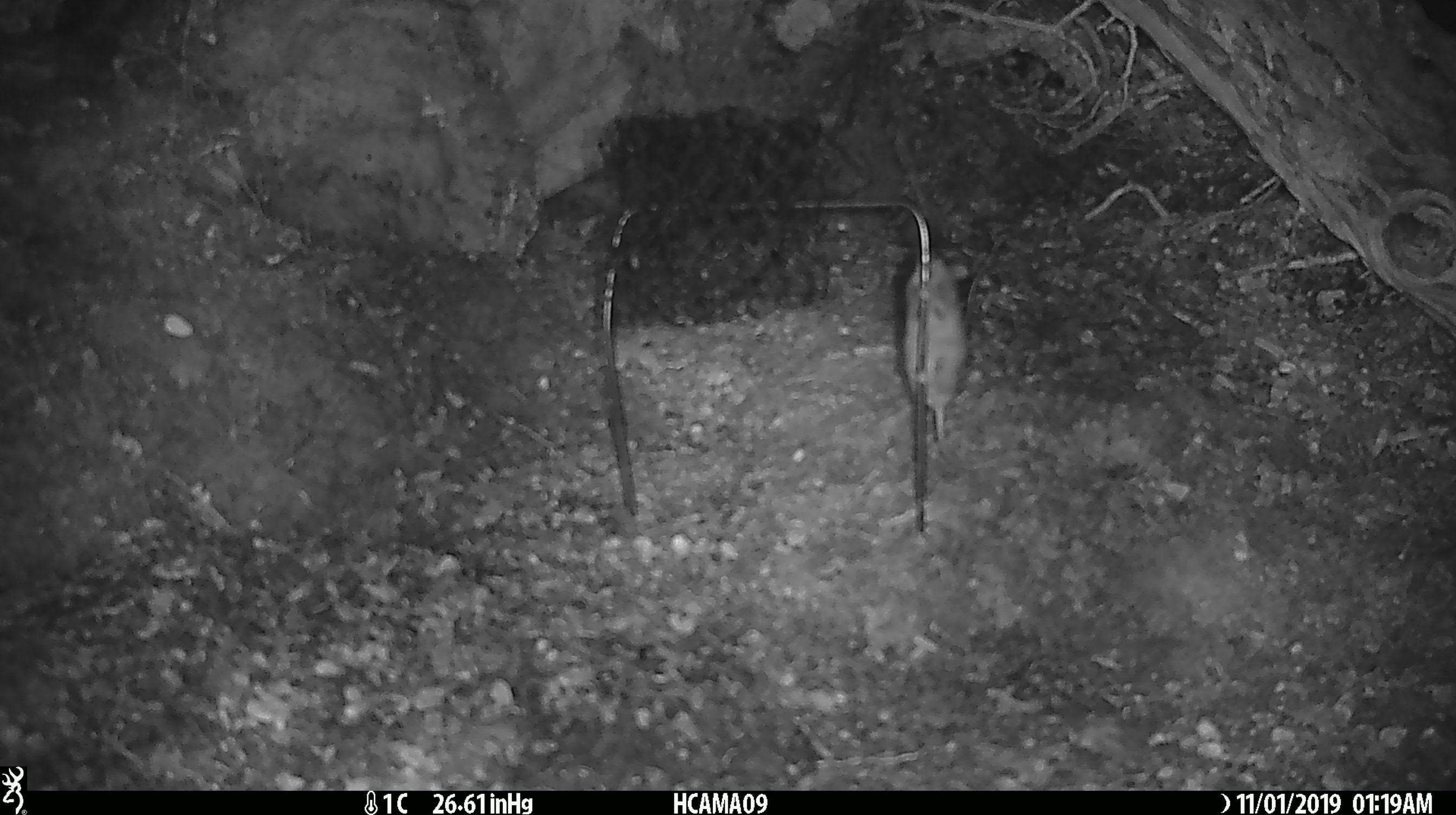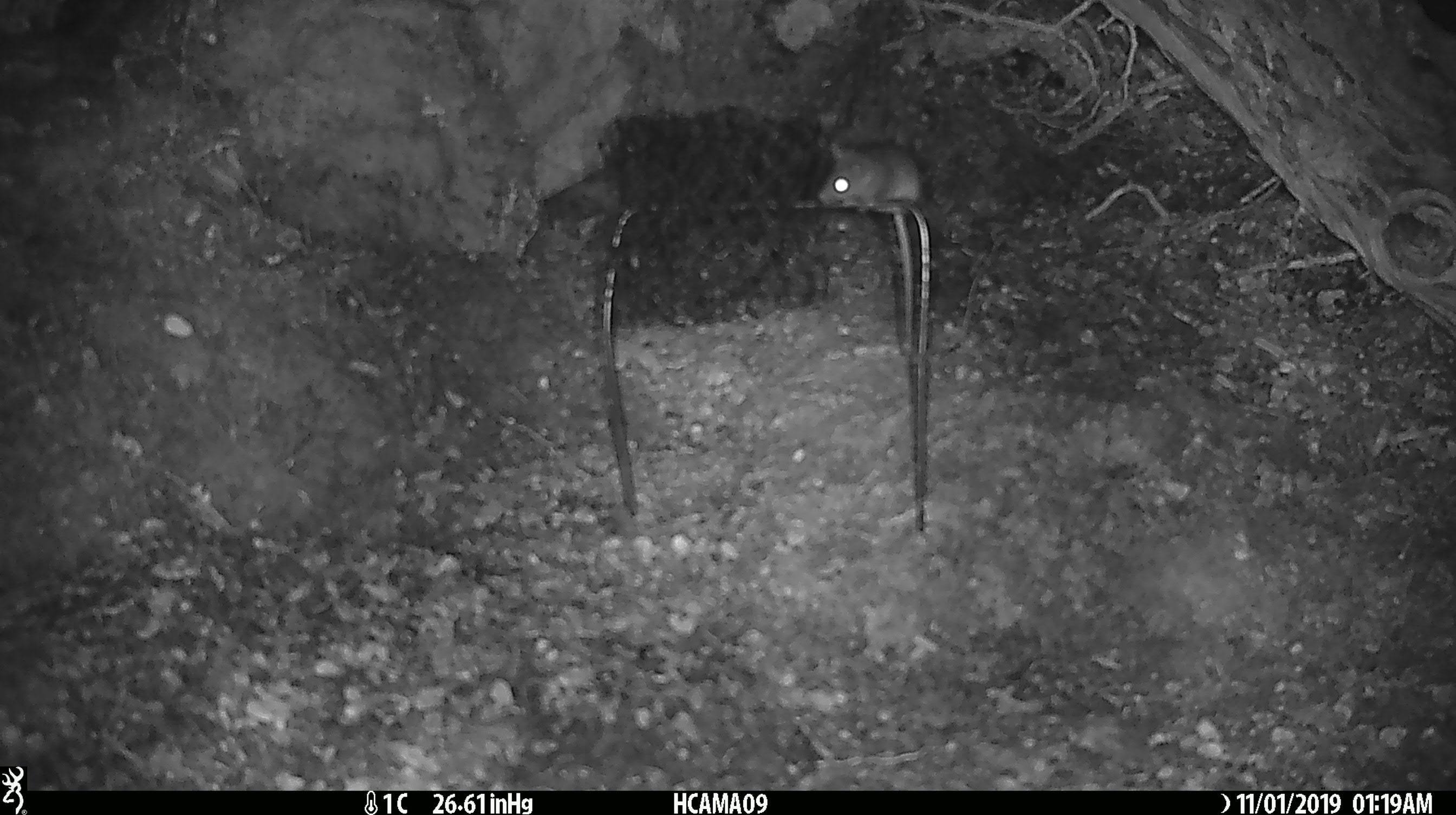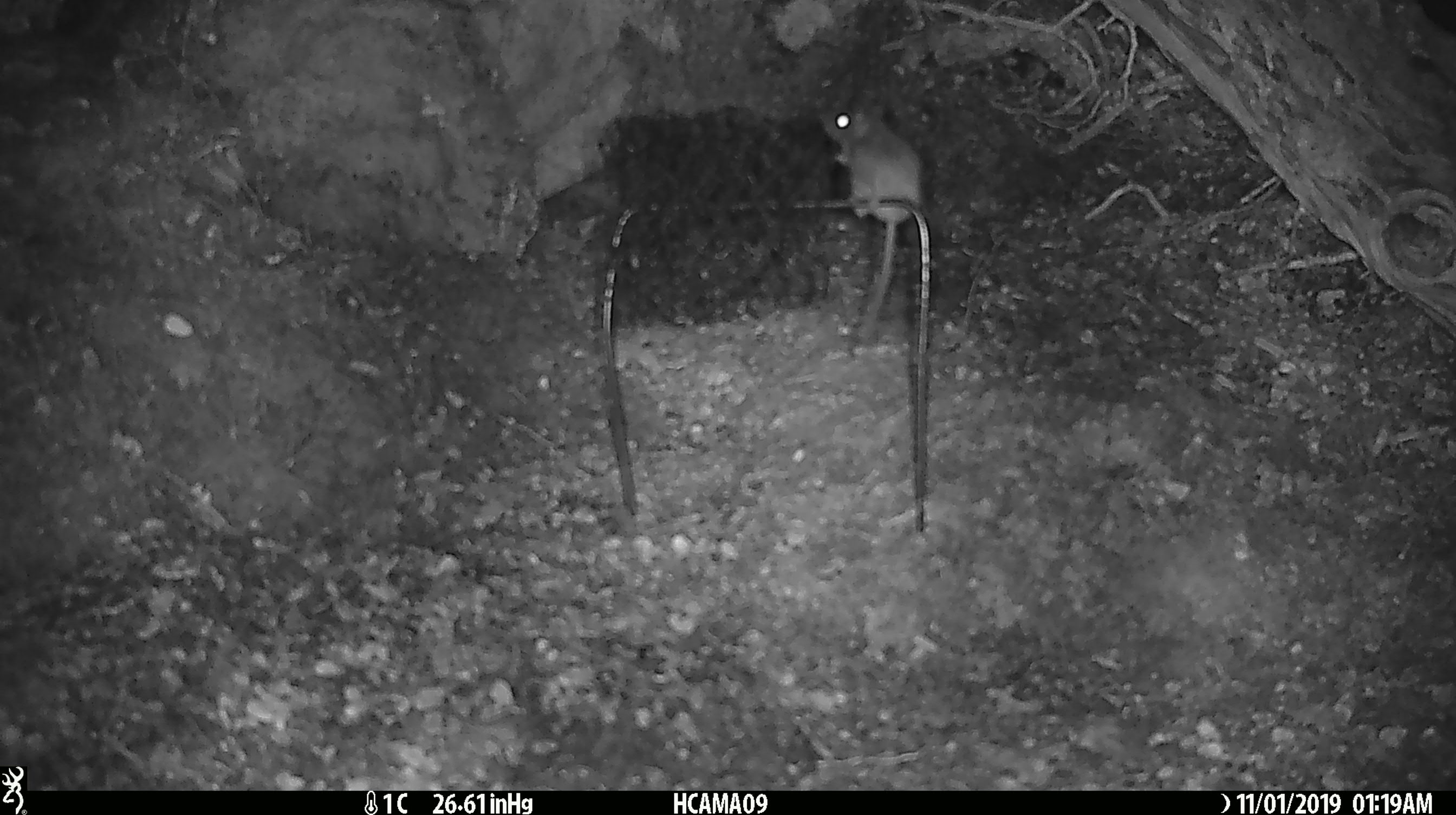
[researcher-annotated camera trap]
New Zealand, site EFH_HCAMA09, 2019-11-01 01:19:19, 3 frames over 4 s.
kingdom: Animalia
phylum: Chordata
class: Mammalia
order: Rodentia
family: Muridae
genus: Mus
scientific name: Mus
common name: mouse